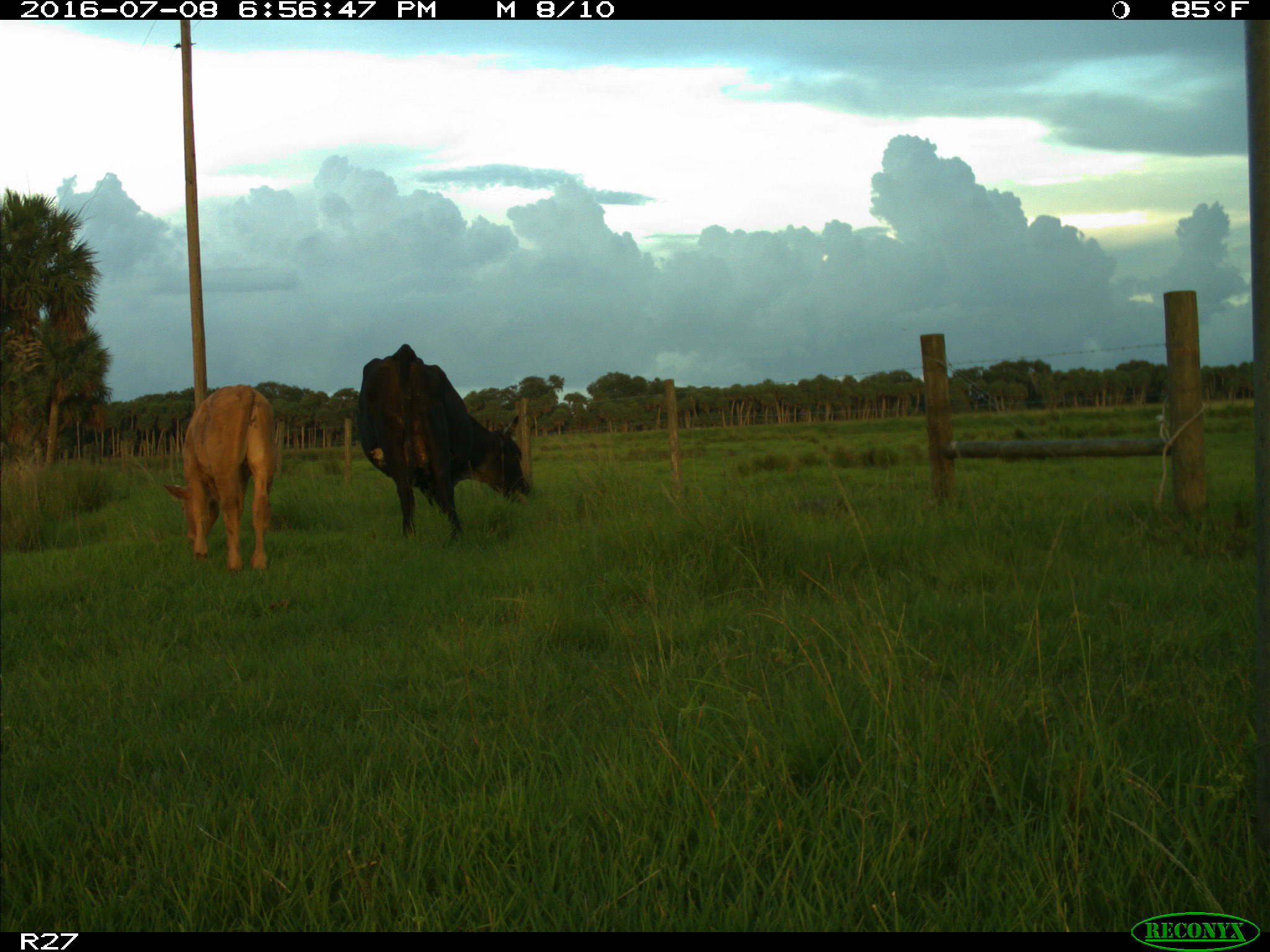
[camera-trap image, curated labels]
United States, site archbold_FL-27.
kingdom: Animalia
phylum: Chordata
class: Mammalia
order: Artiodactyla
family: Bovidae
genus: Bos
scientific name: Bos taurus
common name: domestic cow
Bos taurus (domestic cow).